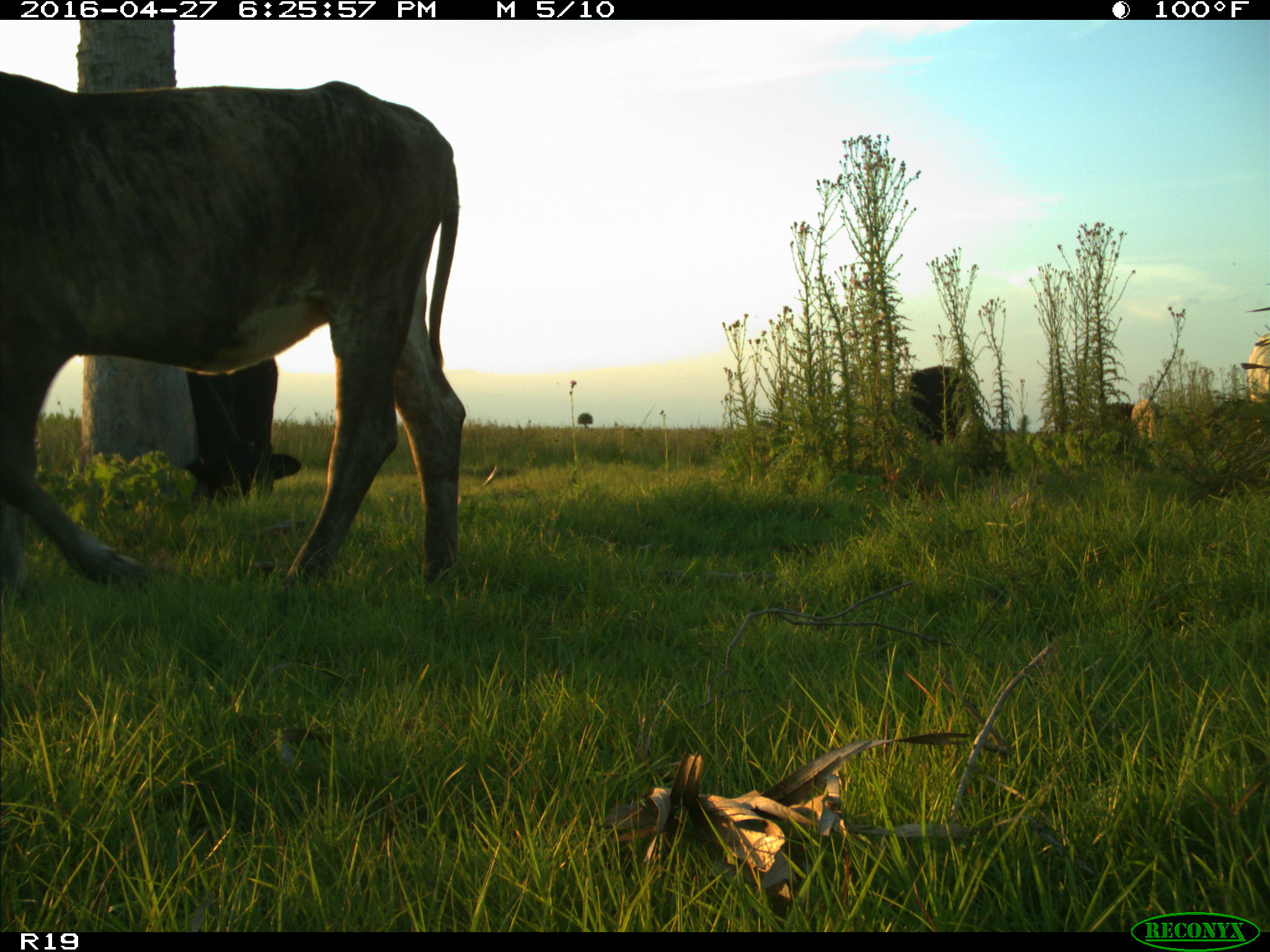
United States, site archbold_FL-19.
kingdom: Animalia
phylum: Chordata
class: Mammalia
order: Artiodactyla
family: Bovidae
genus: Bos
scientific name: Bos taurus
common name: domestic cow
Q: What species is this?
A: Bos taurus (domestic cow).